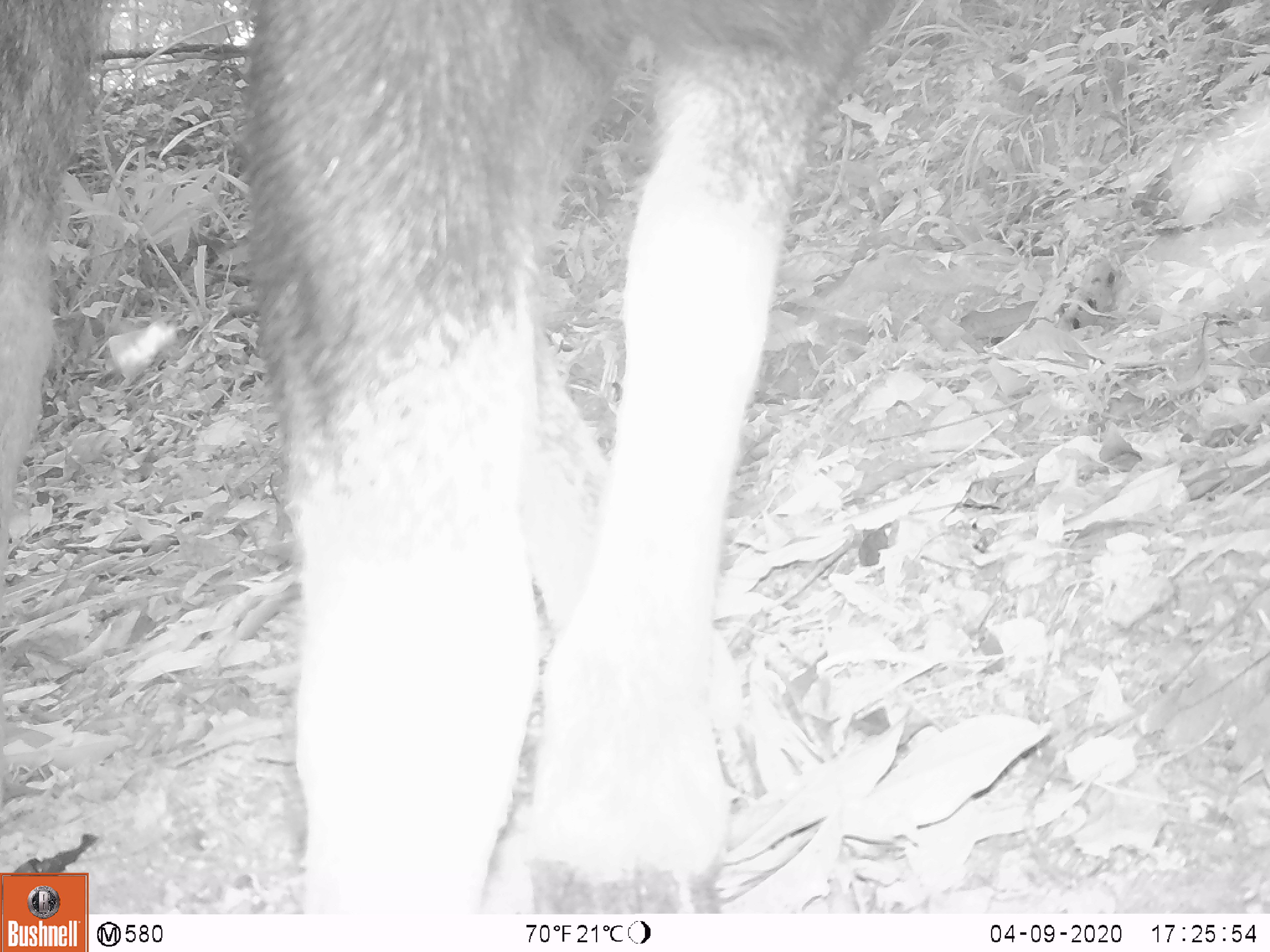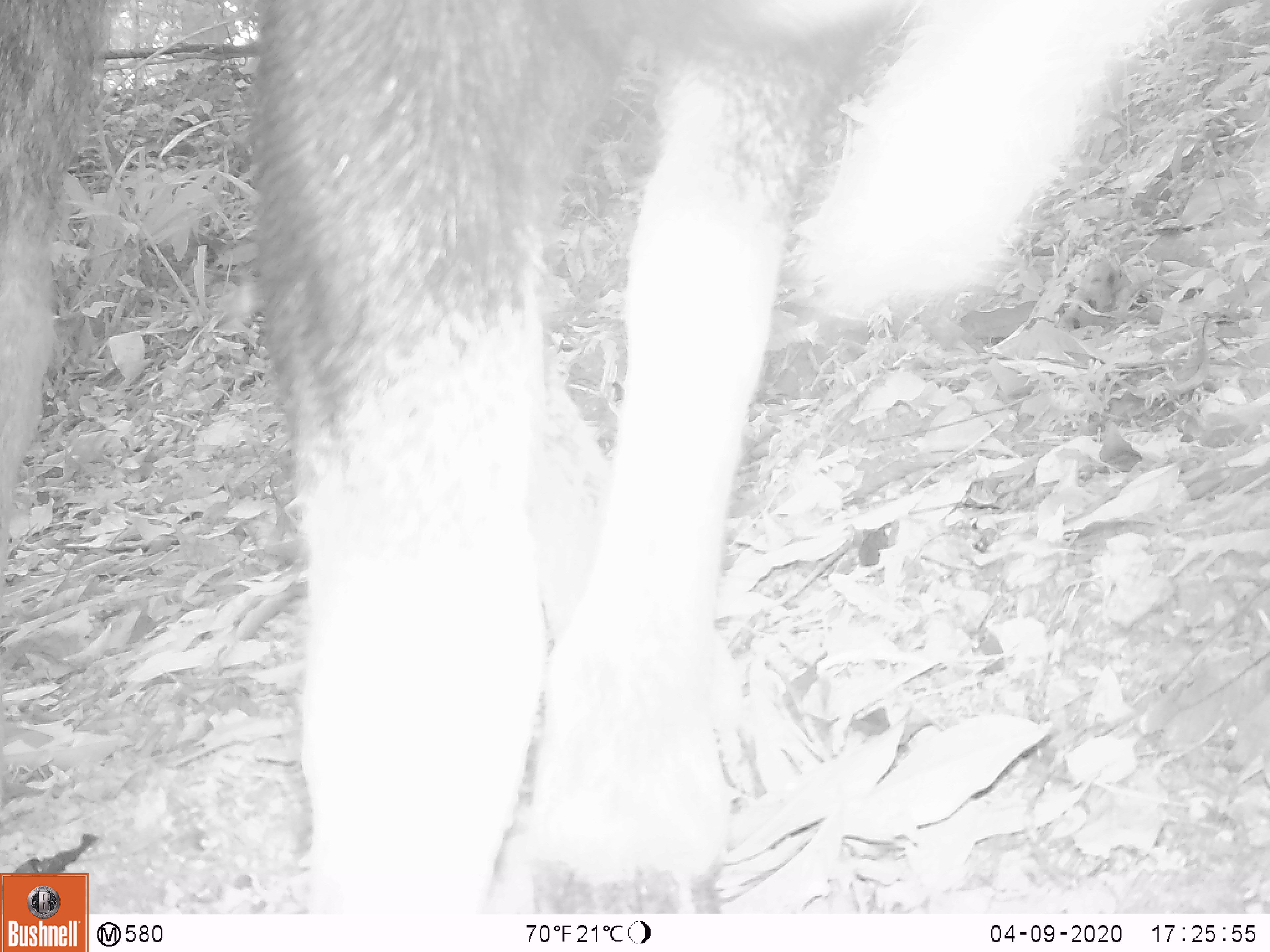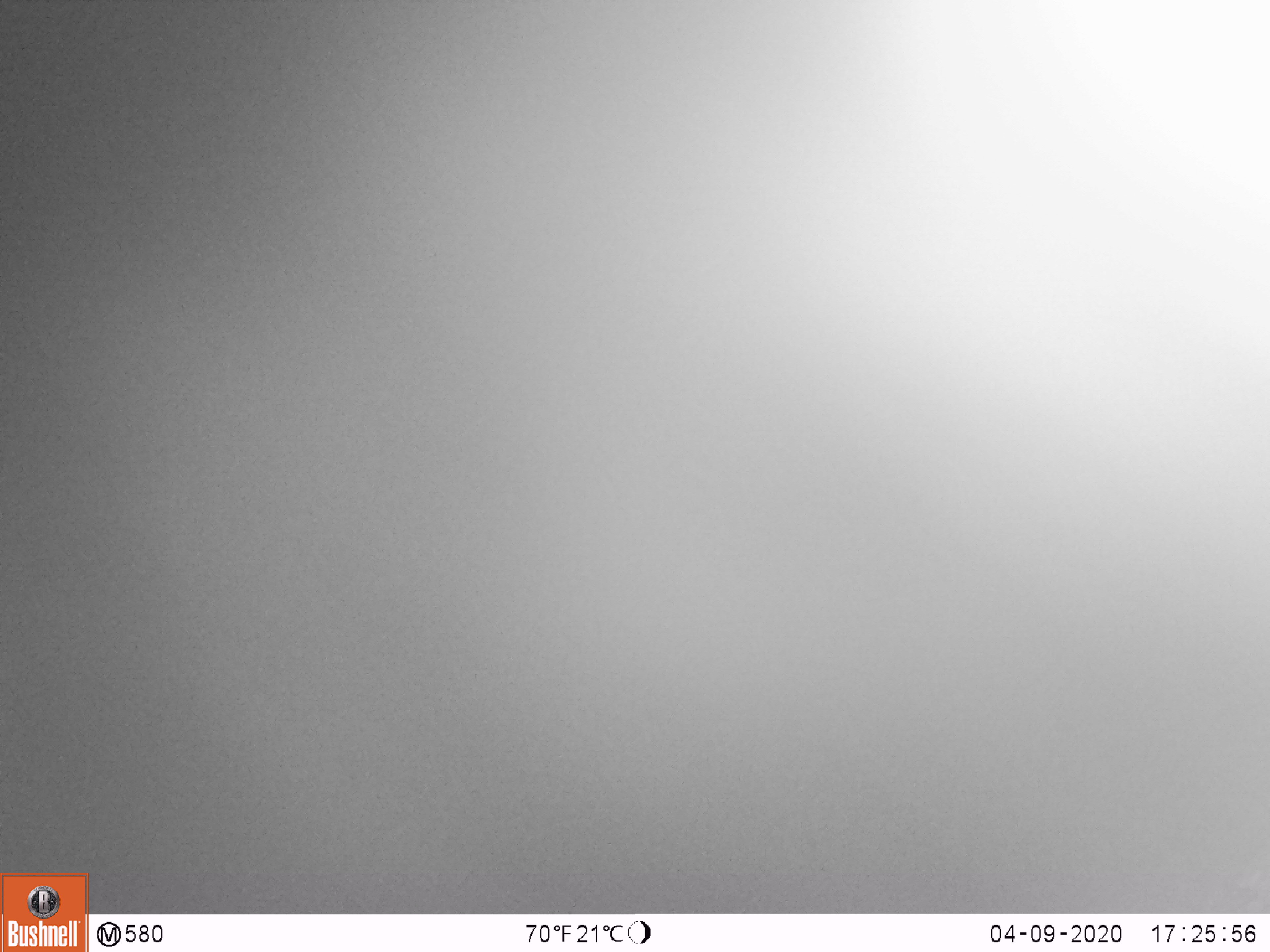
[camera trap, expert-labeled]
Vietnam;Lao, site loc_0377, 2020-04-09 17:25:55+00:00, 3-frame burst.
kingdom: Animalia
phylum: Chordata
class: Mammalia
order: Artiodactyla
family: Bovidae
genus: Capricornis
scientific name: Capricornis sumatraensis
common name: chinese serow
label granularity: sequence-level